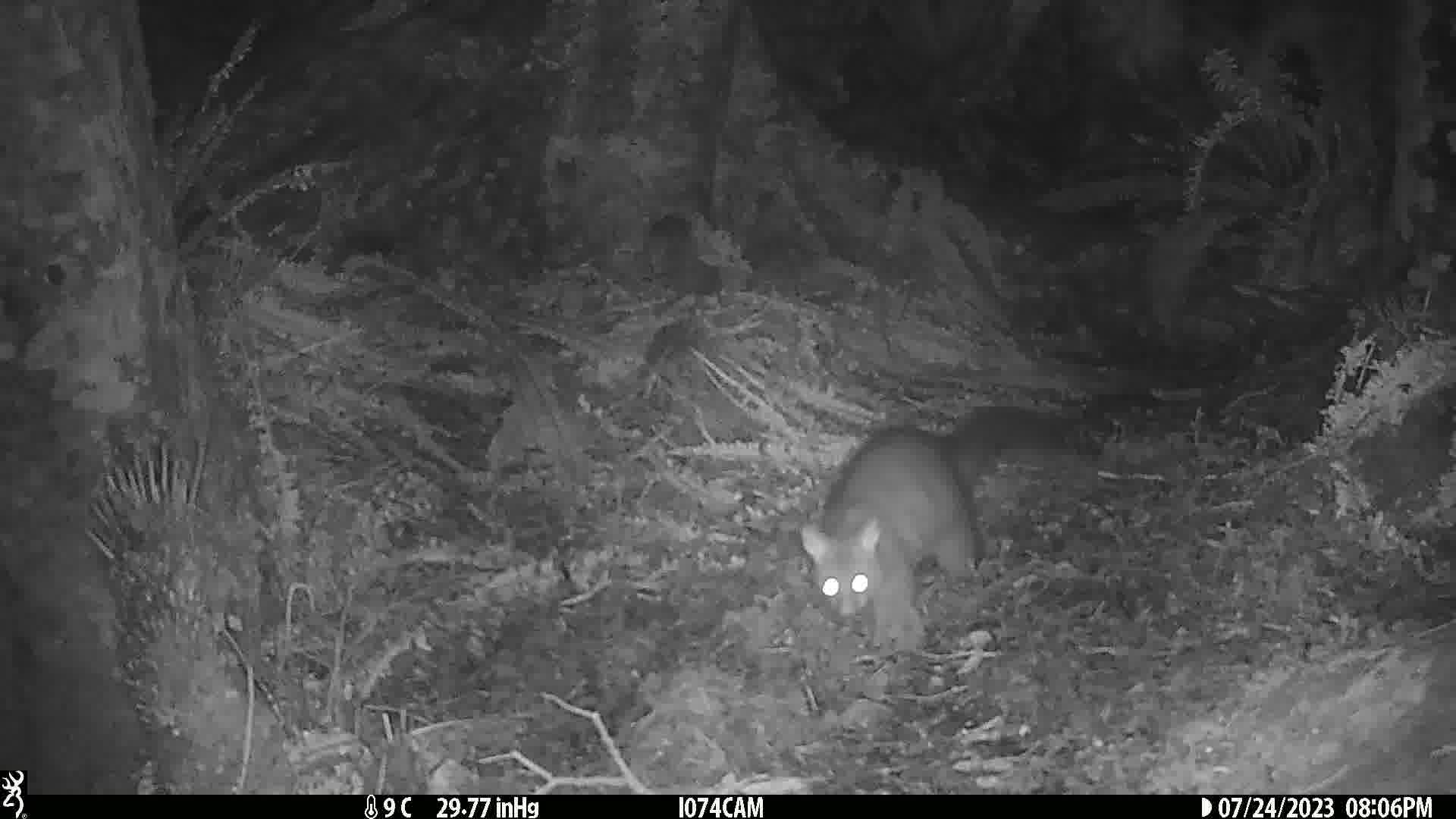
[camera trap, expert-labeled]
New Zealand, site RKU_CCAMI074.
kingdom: Animalia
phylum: Chordata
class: Mammalia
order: Diprotodontia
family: Phalangeridae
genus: Trichosurus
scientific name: Trichosurus vulpecula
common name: common brushtail possum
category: possum